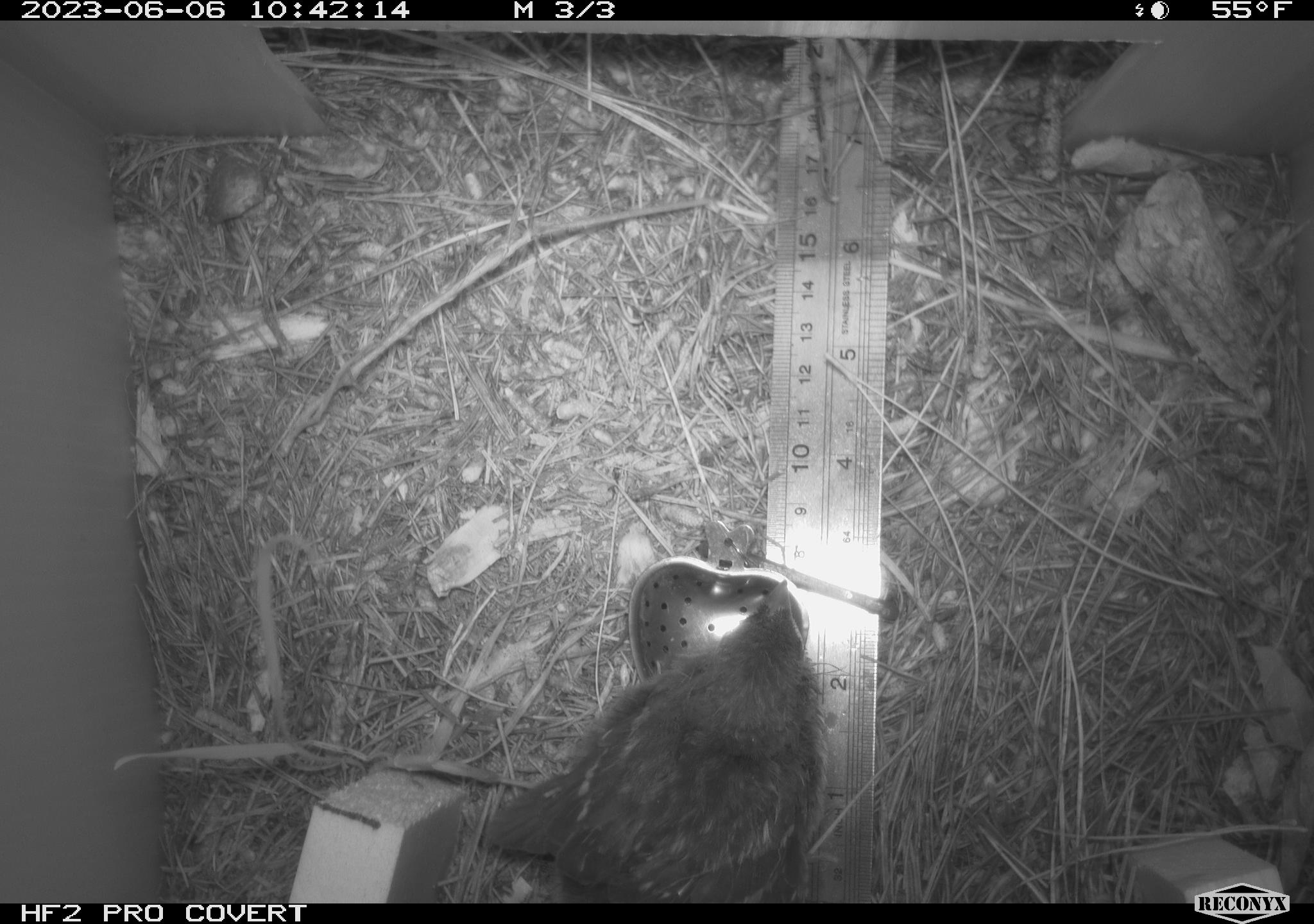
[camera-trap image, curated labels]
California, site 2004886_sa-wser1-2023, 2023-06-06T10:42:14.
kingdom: Animalia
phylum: Chordata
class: Aves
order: Passeriformes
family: Passerellidae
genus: Pipilo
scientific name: Pipilo maculatus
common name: spotted towhee